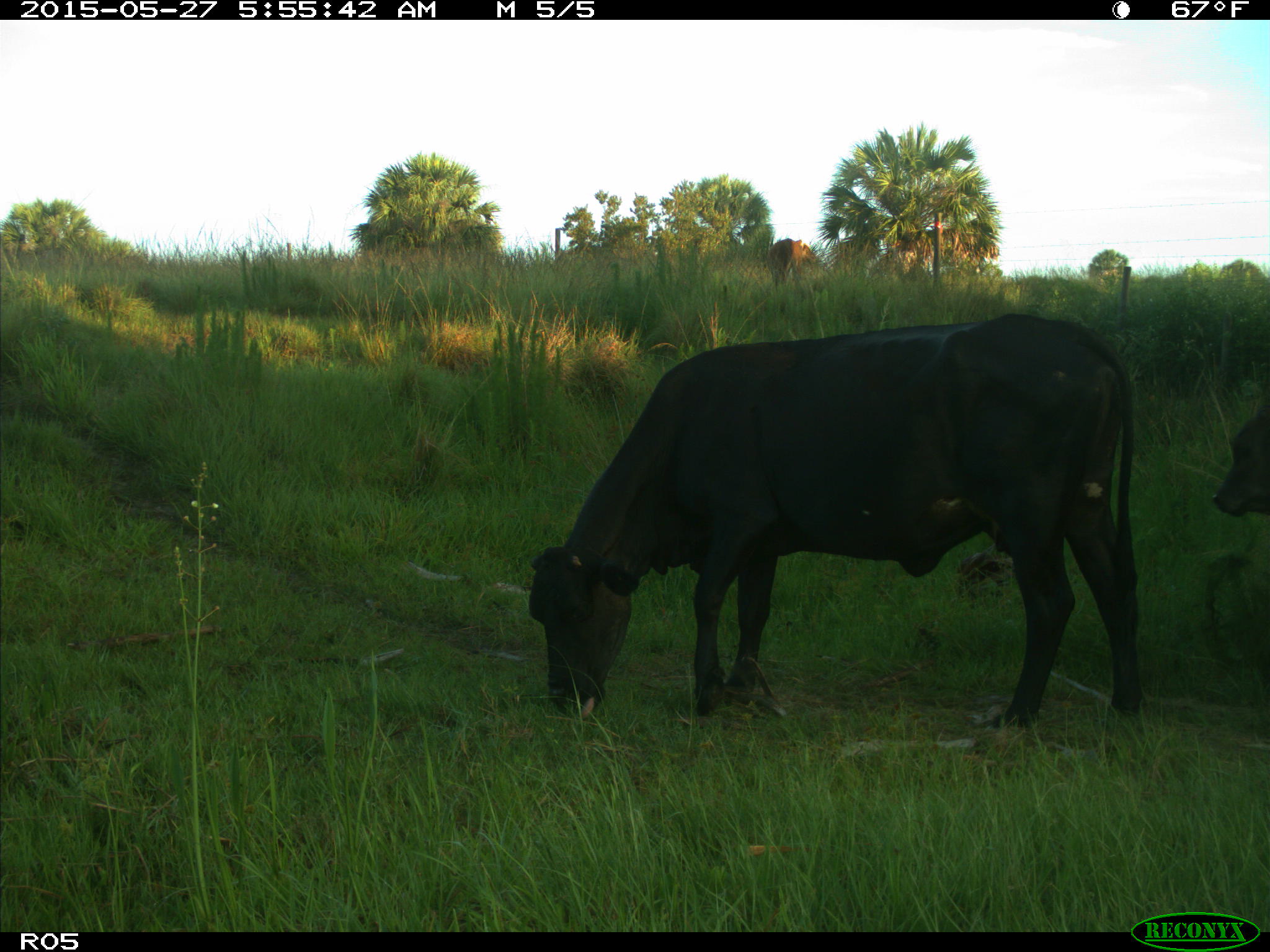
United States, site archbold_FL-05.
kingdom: Animalia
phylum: Chordata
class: Mammalia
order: Artiodactyla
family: Bovidae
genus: Bos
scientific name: Bos taurus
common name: domestic cow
Bos taurus (domestic cow).